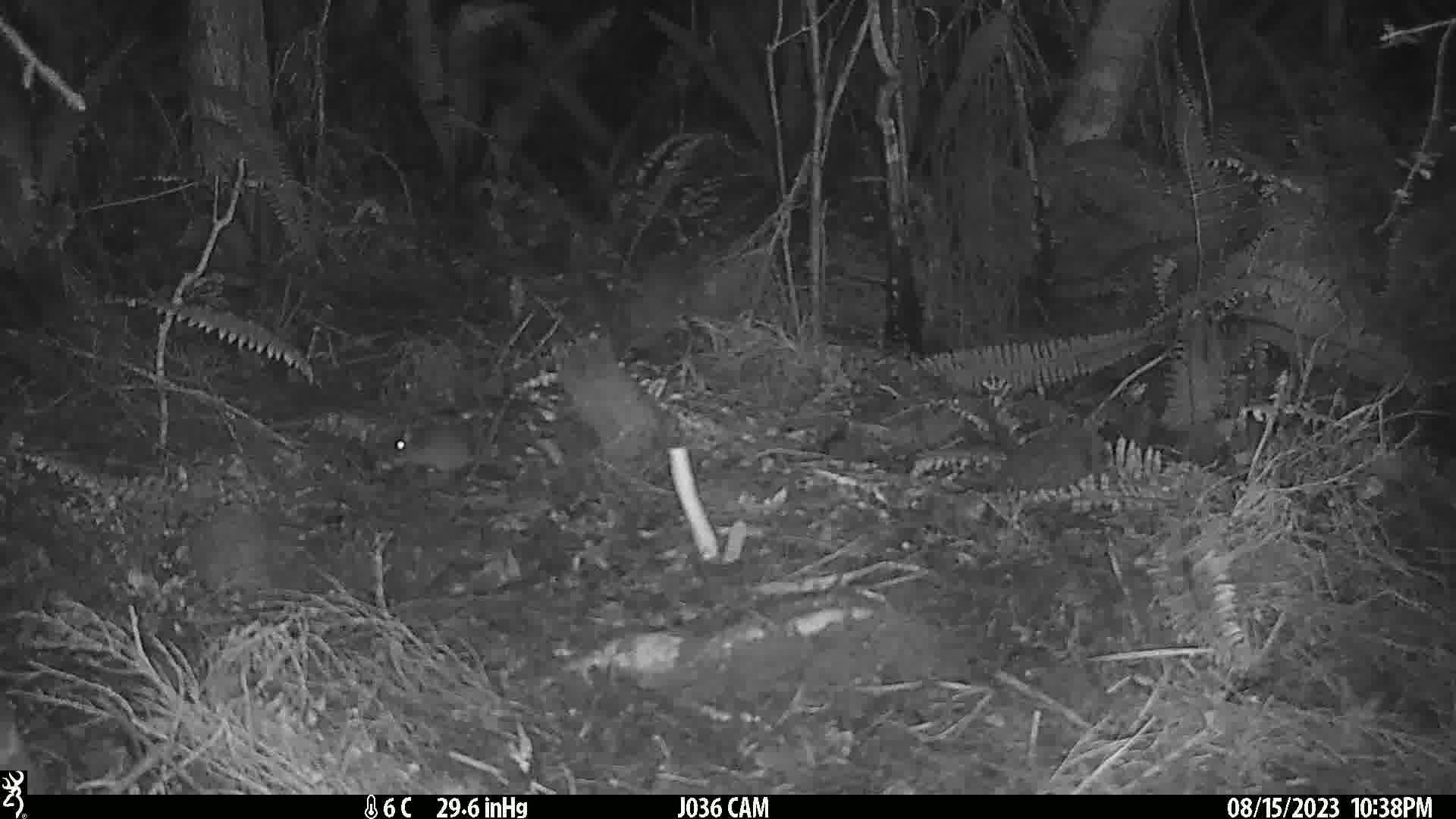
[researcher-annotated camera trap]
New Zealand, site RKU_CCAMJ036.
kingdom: Animalia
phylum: Chordata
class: Mammalia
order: Rodentia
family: Muridae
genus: Rattus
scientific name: Rattus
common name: rat